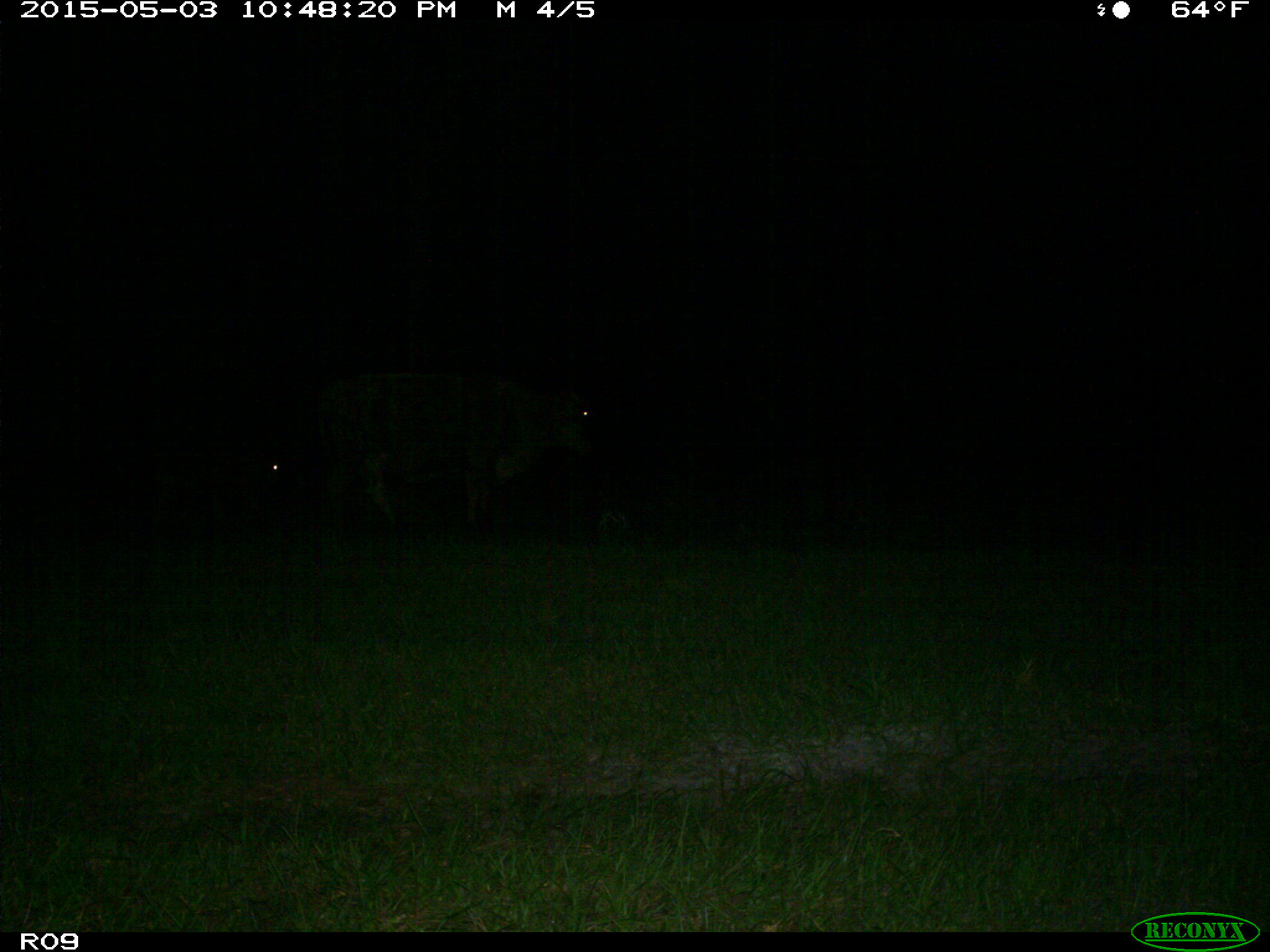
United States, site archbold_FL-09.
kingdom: Animalia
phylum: Chordata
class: Mammalia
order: Artiodactyla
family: Bovidae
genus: Bos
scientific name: Bos taurus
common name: domestic cow